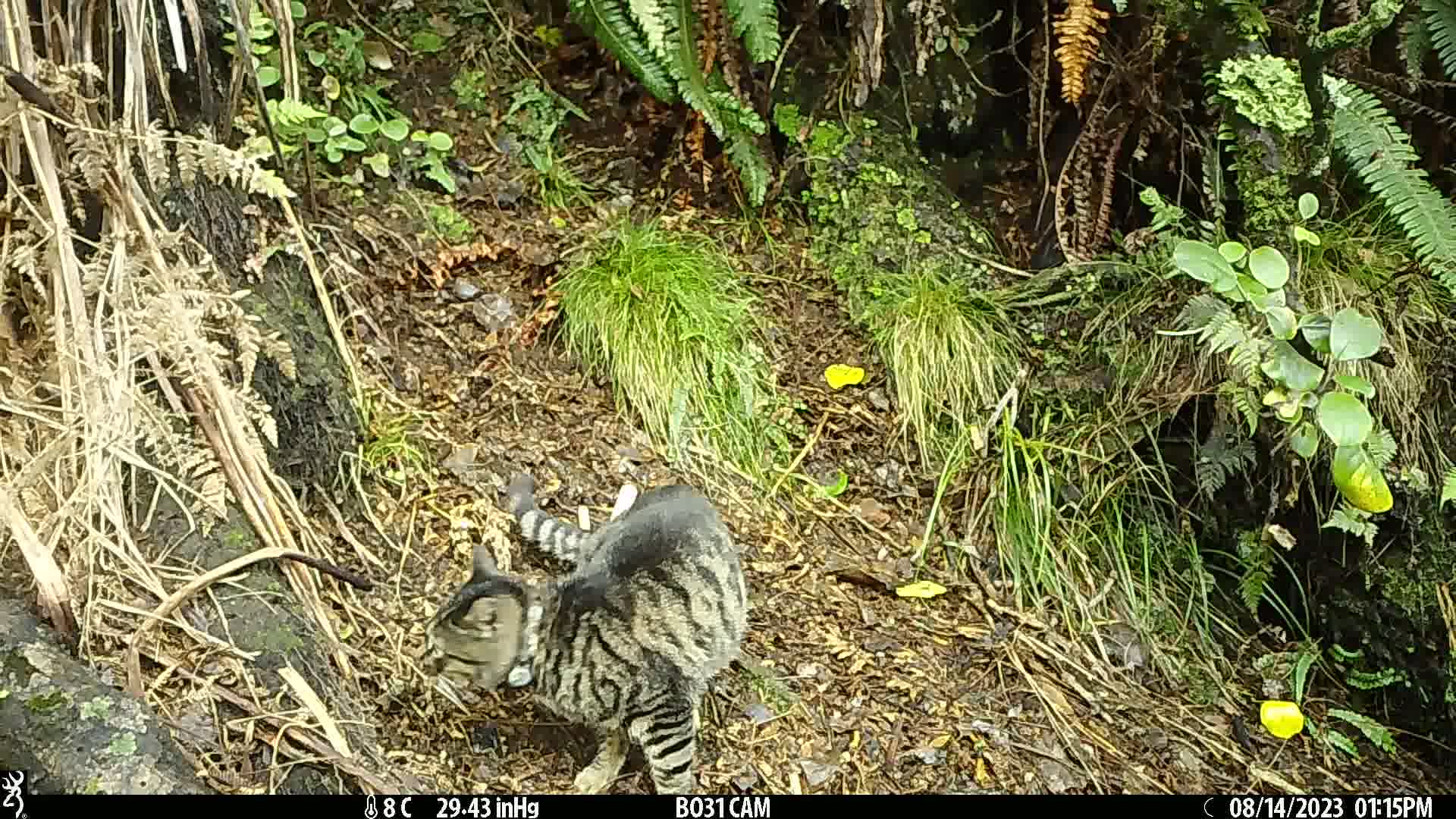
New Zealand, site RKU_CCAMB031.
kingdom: Animalia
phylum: Chordata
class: Mammalia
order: Carnivora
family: Felidae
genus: Felis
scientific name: Felis catus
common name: domestic cat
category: cat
Cat (domestic cat) (Felis catus).